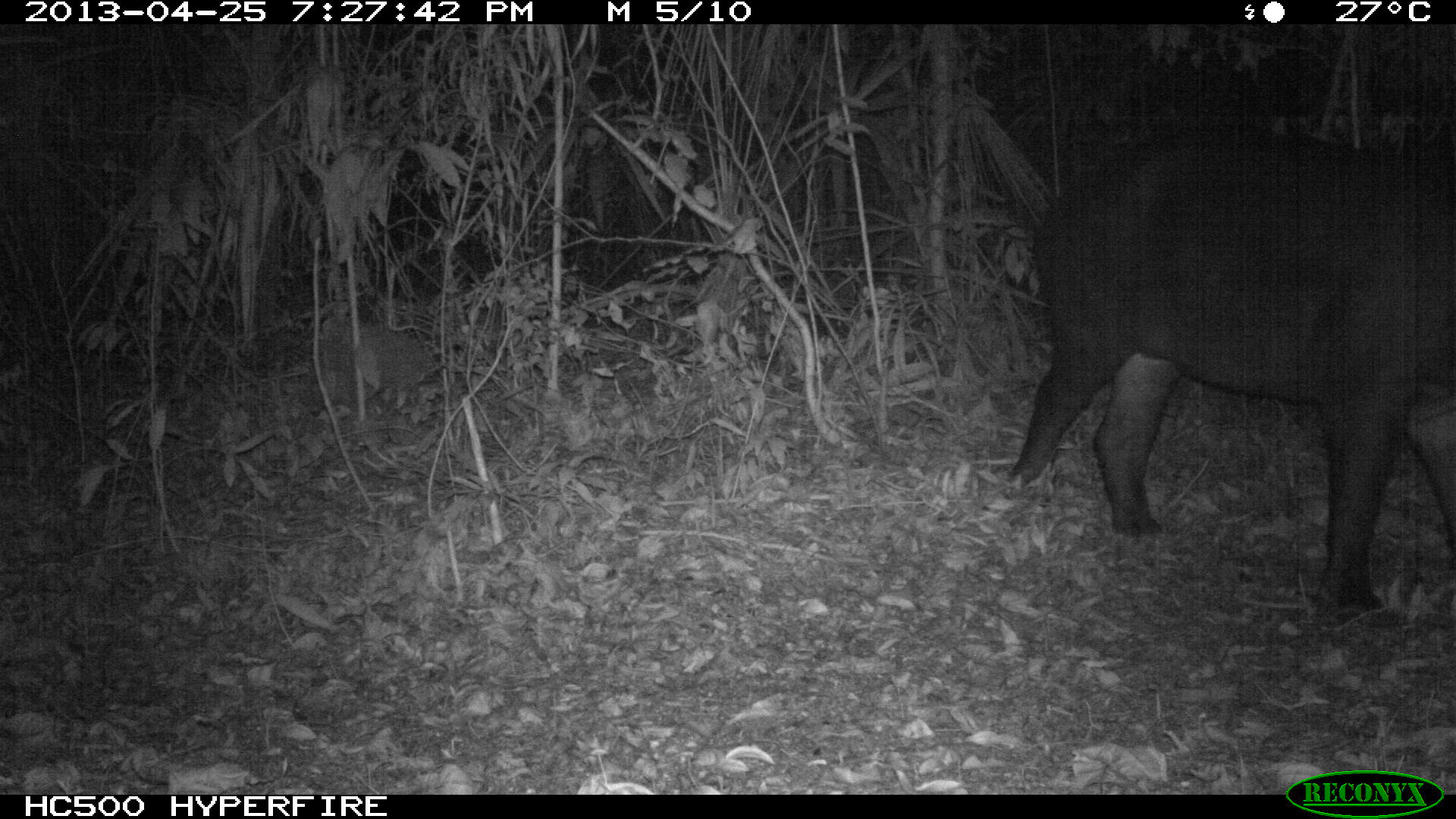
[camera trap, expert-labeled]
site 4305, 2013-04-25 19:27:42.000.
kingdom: Animalia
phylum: Chordata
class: Mammalia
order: Perissodactyla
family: Tapiridae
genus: Tapirus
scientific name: Tapirus bairdii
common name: baird's tapir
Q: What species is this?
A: Tapirus bairdii (baird's tapir).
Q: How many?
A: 1.